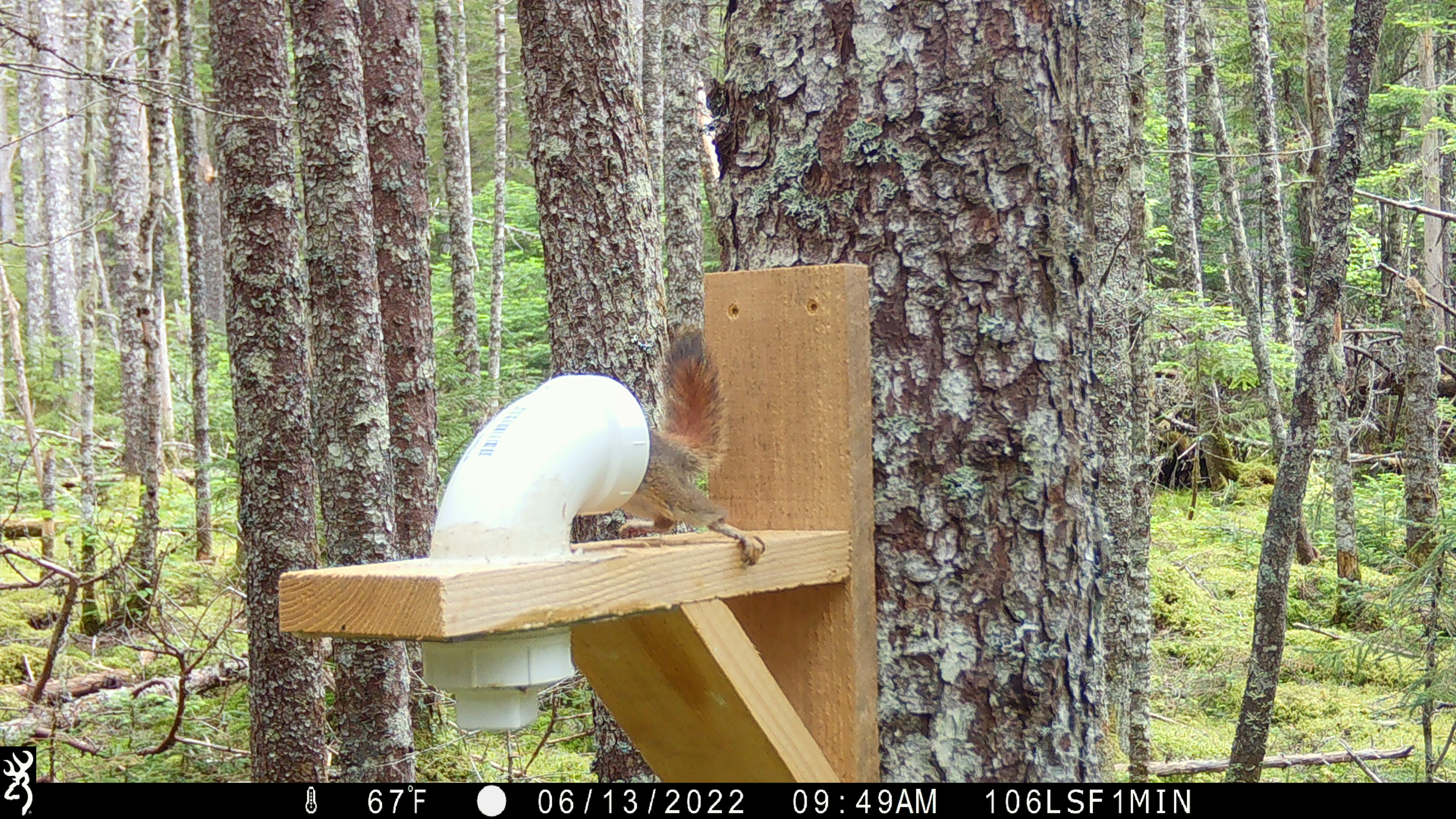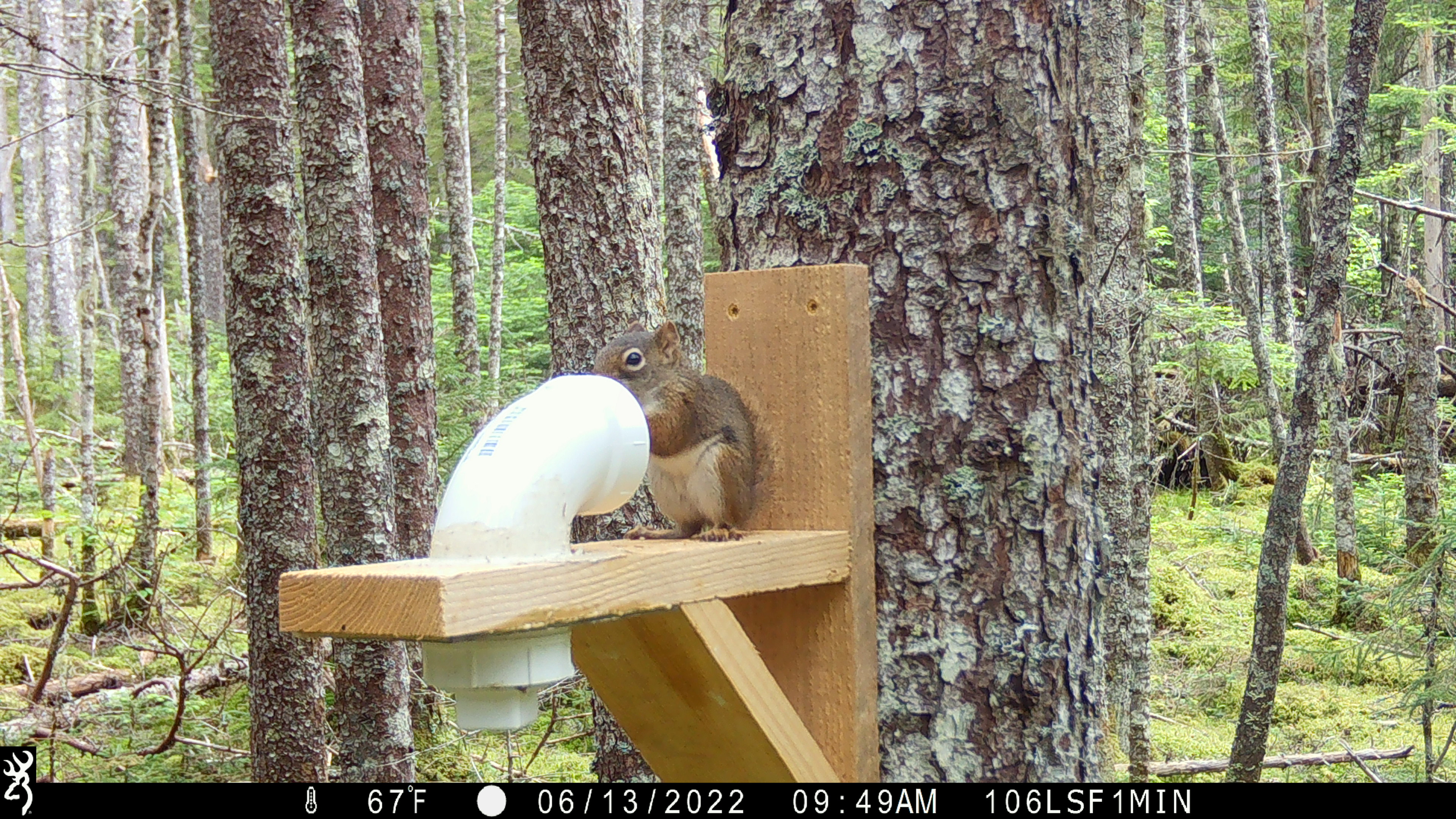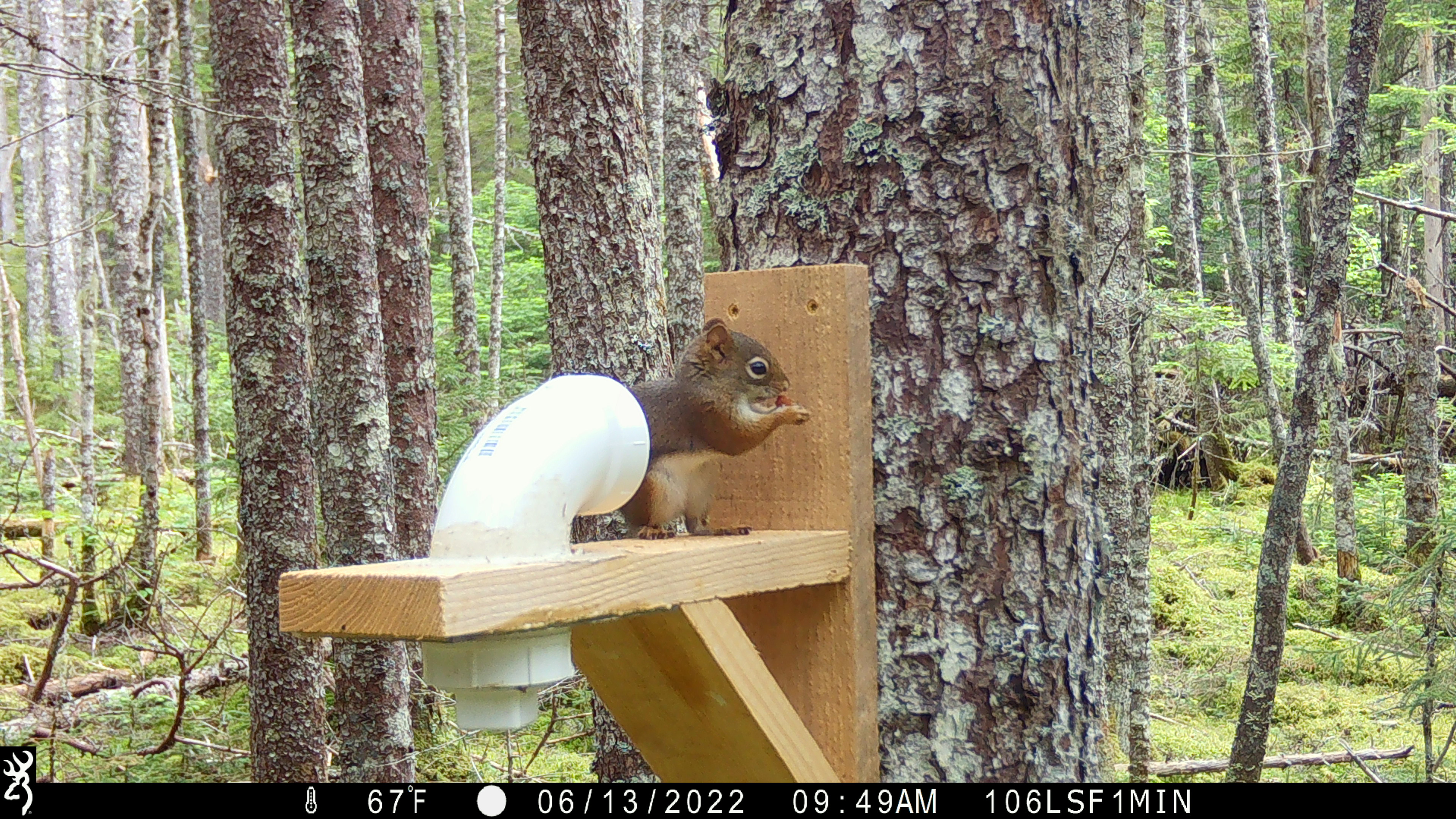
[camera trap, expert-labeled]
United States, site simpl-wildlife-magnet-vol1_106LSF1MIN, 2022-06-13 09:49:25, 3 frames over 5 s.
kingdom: Animalia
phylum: Chordata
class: Mammalia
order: Rodentia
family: Sciuridae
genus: Tamiasciurus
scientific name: Tamiasciurus hudsonicus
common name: red squirrel